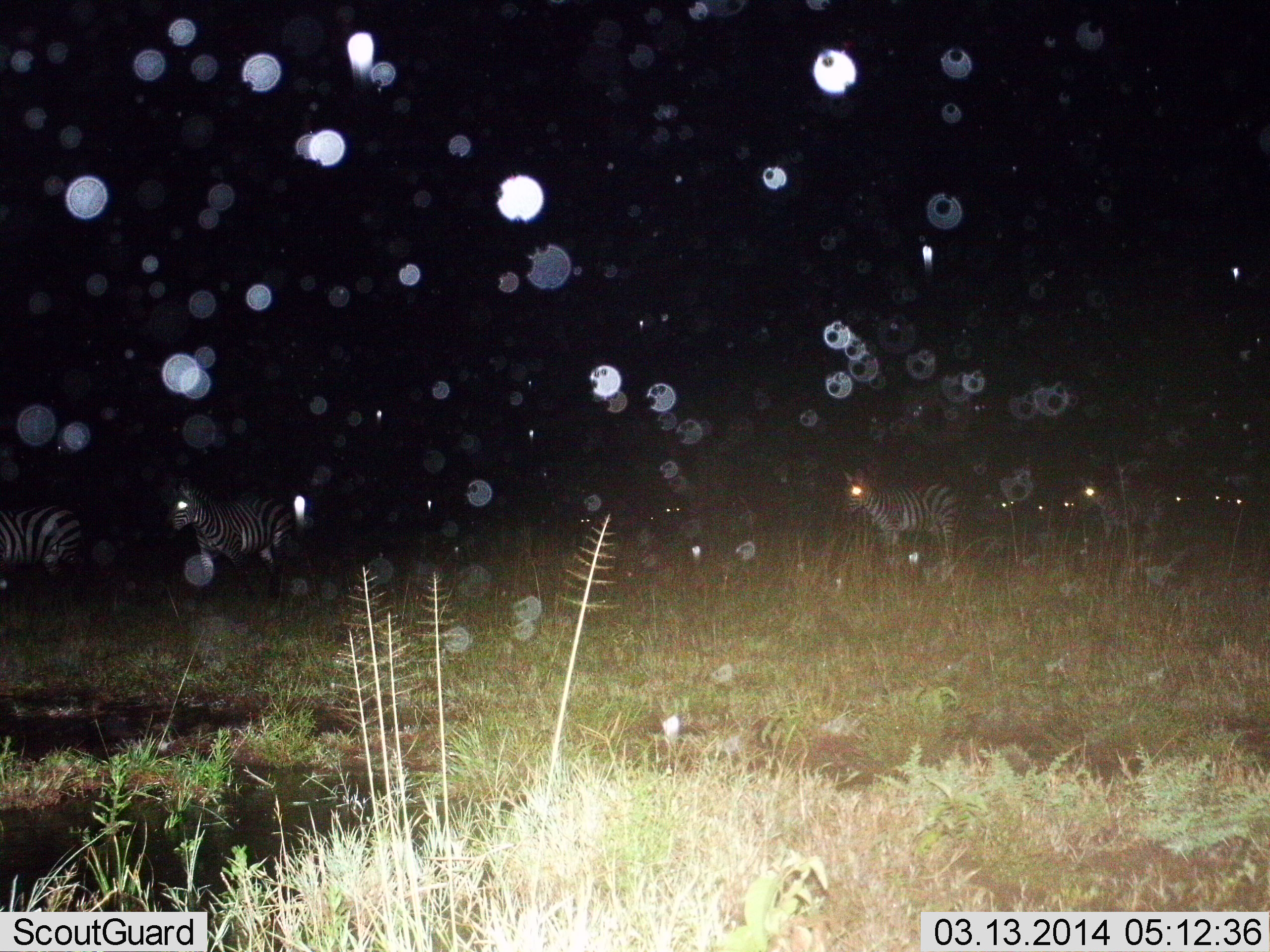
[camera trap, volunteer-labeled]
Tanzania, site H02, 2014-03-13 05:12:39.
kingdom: Animalia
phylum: Chordata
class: Mammalia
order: Perissodactyla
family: Equidae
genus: Equus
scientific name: Equus quagga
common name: plains zebra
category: zebra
Zebra (plains zebra) (Equus quagga), count 4. Behavior (volunteer vote fractions): standing 70%, resting 0%, moving 40%, interacting 10%. Young present (vote fraction): 10%. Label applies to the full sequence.